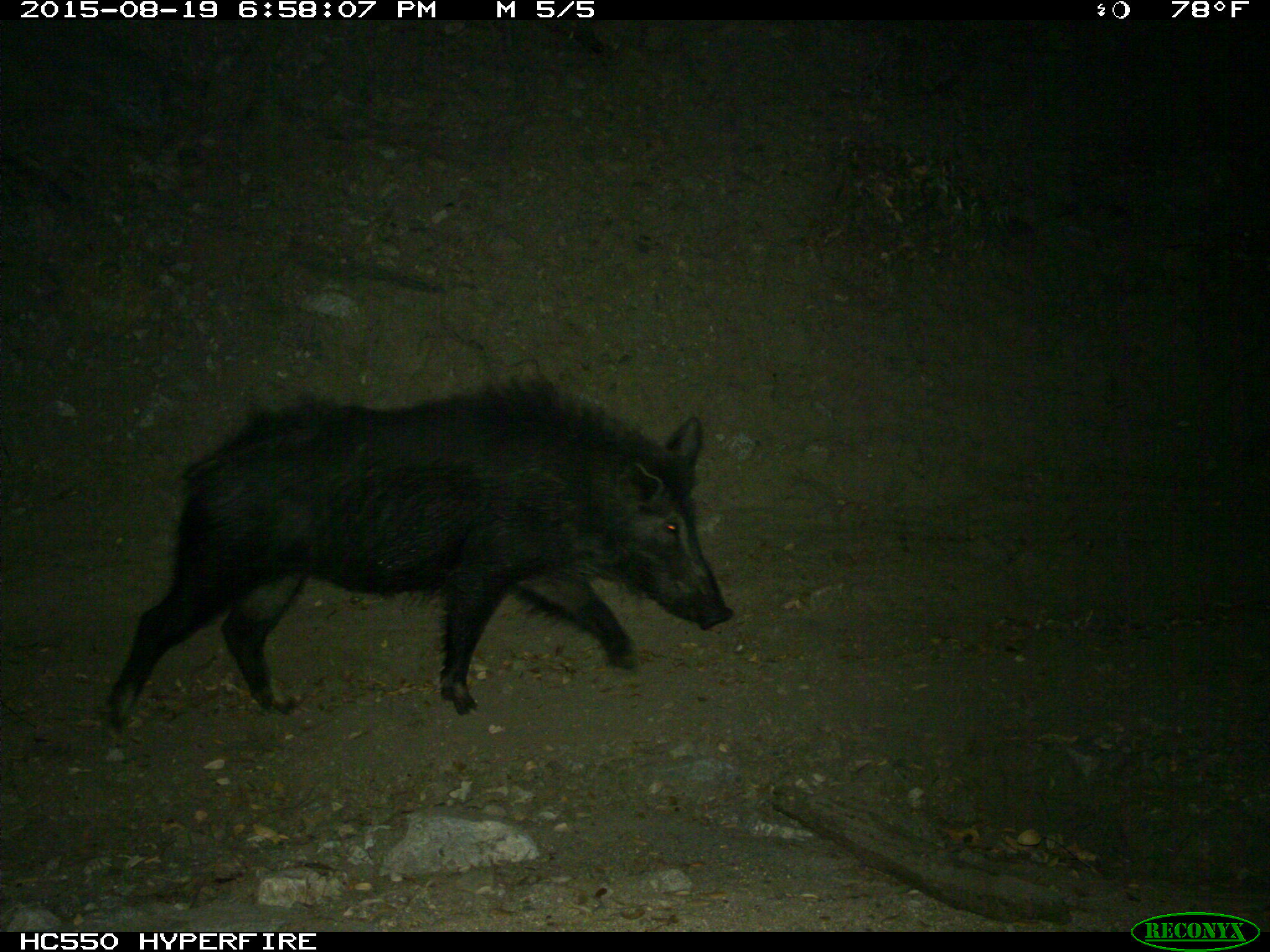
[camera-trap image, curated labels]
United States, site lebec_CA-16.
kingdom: Animalia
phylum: Chordata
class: Mammalia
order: Artiodactyla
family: Suidae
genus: Sus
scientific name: Sus scrofa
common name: wild boar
Sus scrofa (wild boar).